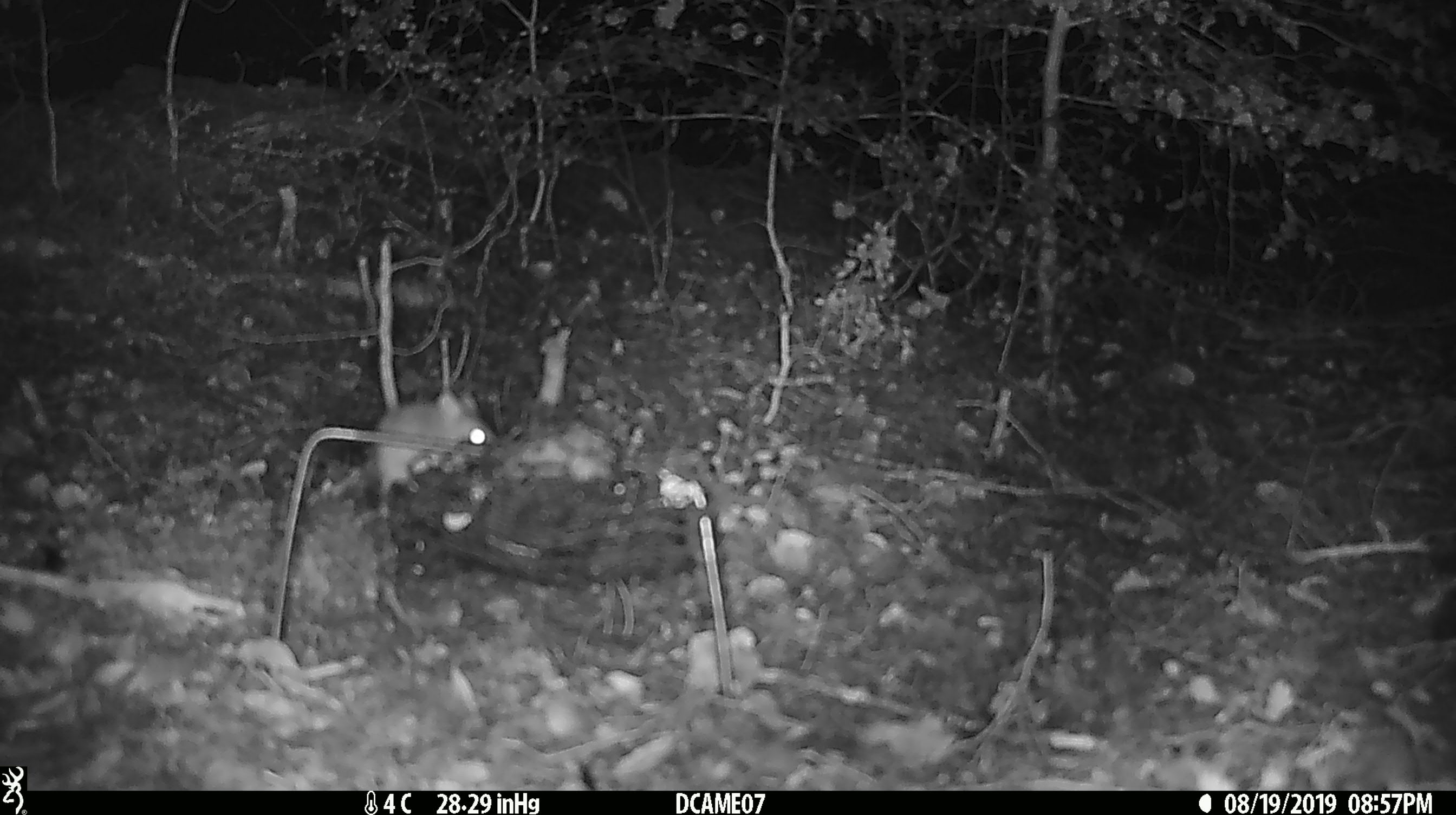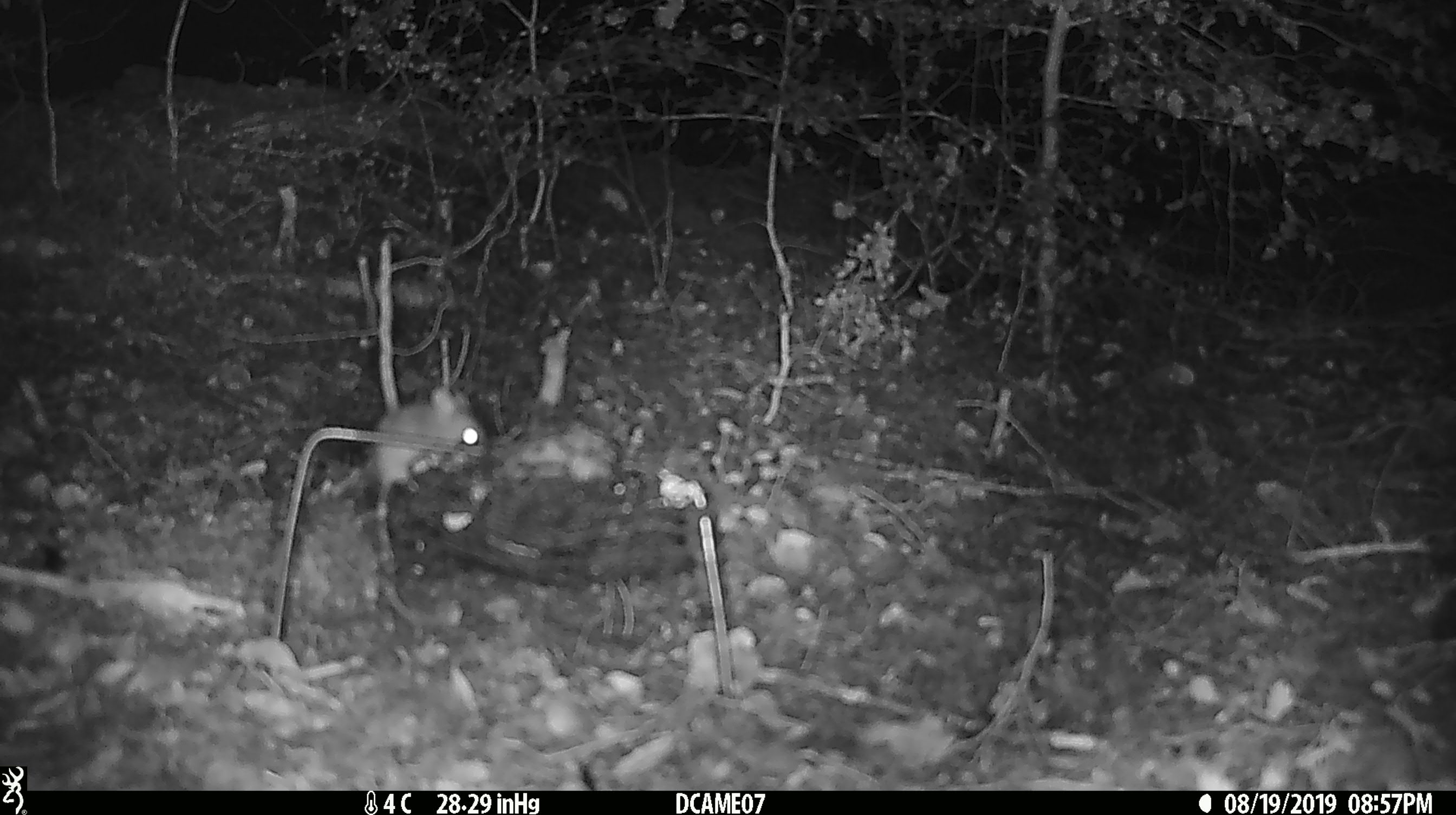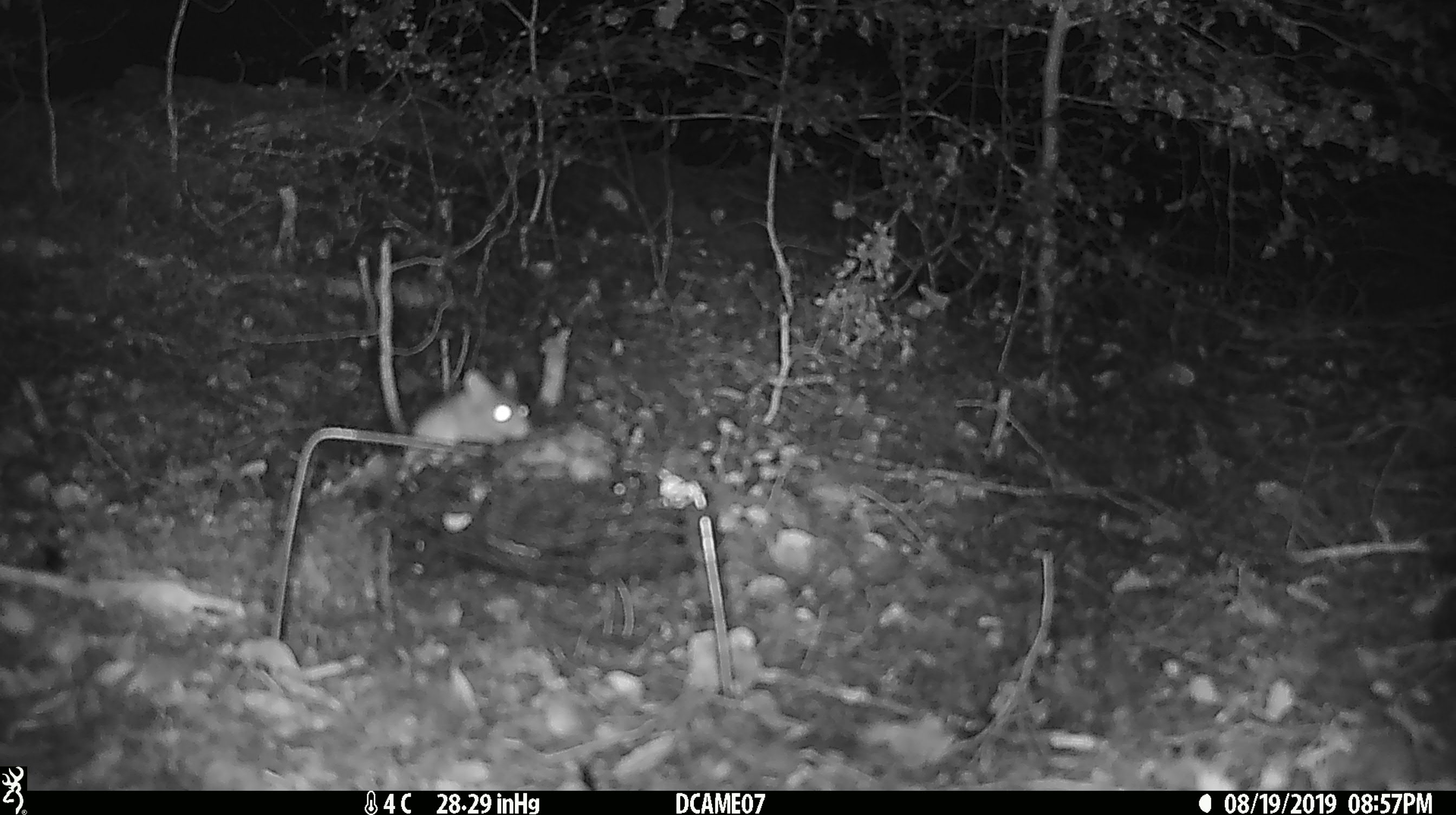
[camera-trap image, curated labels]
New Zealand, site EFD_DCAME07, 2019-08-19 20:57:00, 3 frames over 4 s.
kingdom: Animalia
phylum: Chordata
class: Mammalia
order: Rodentia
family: Muridae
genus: Mus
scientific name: Mus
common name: mouse